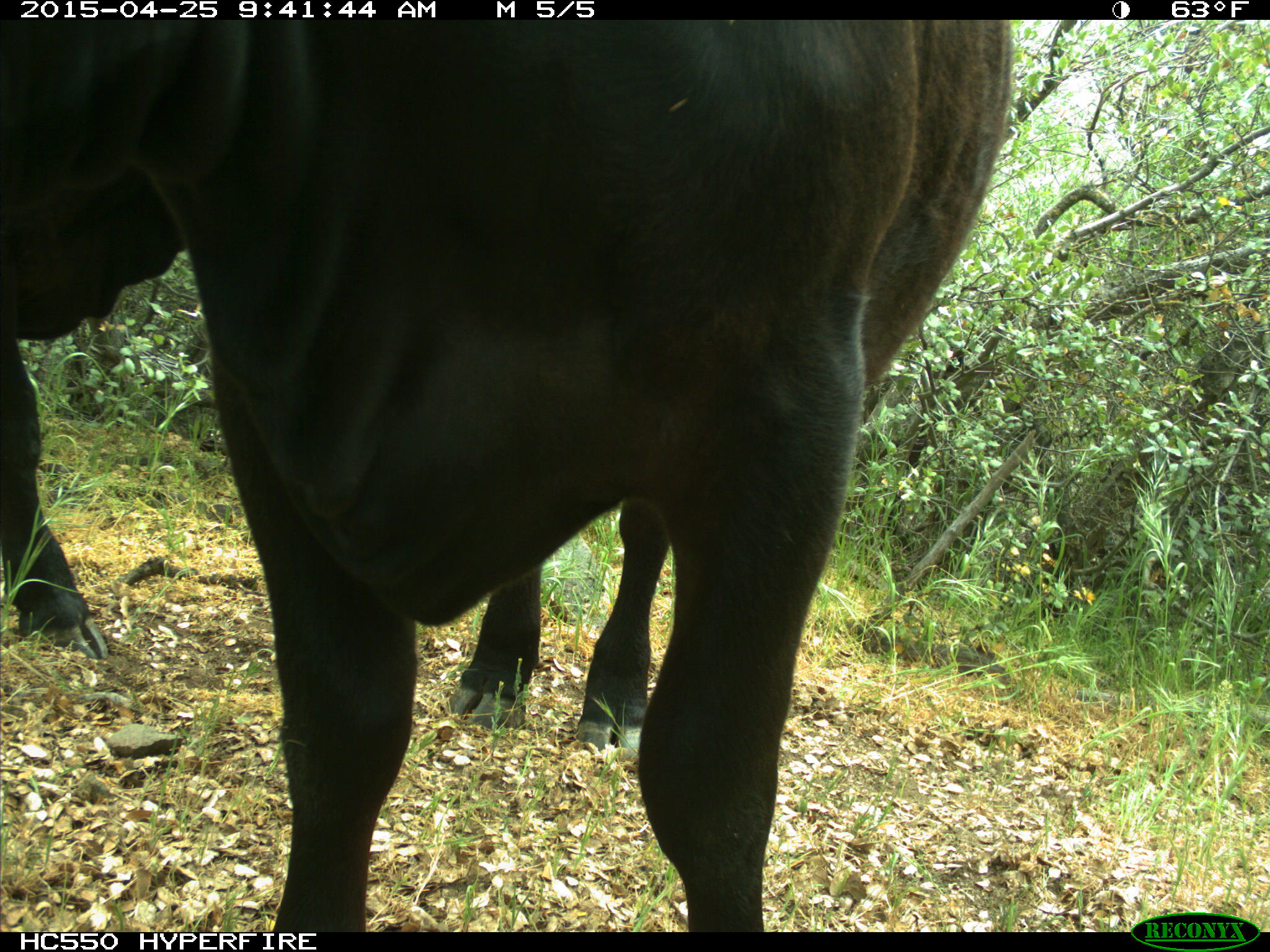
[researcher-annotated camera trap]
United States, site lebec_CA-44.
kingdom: Animalia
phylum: Chordata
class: Mammalia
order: Artiodactyla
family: Suidae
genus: Sus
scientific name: Sus scrofa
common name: wild boar